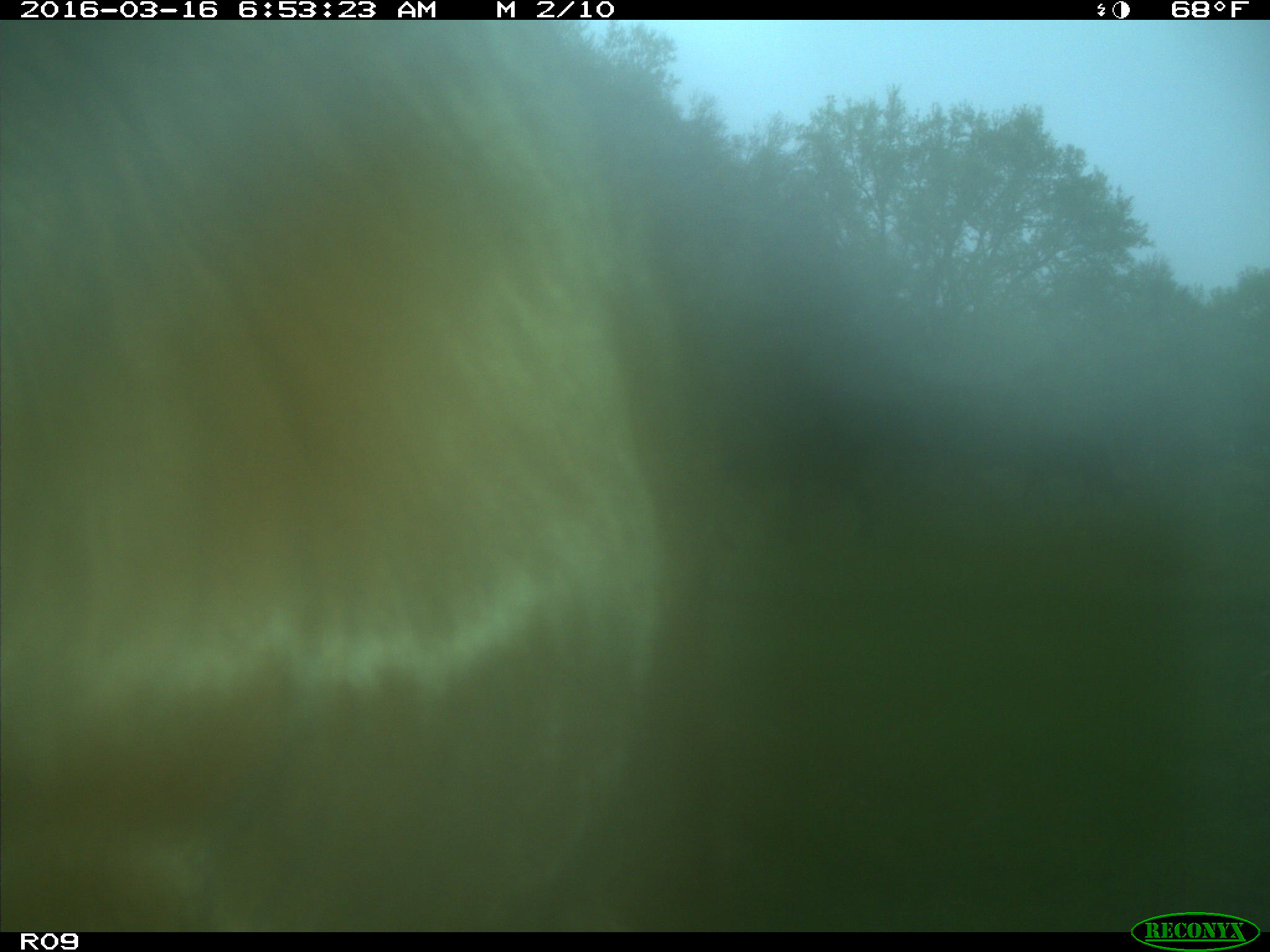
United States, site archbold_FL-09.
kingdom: Animalia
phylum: Chordata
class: Mammalia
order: Artiodactyla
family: Bovidae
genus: Bos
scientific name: Bos taurus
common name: domestic cow